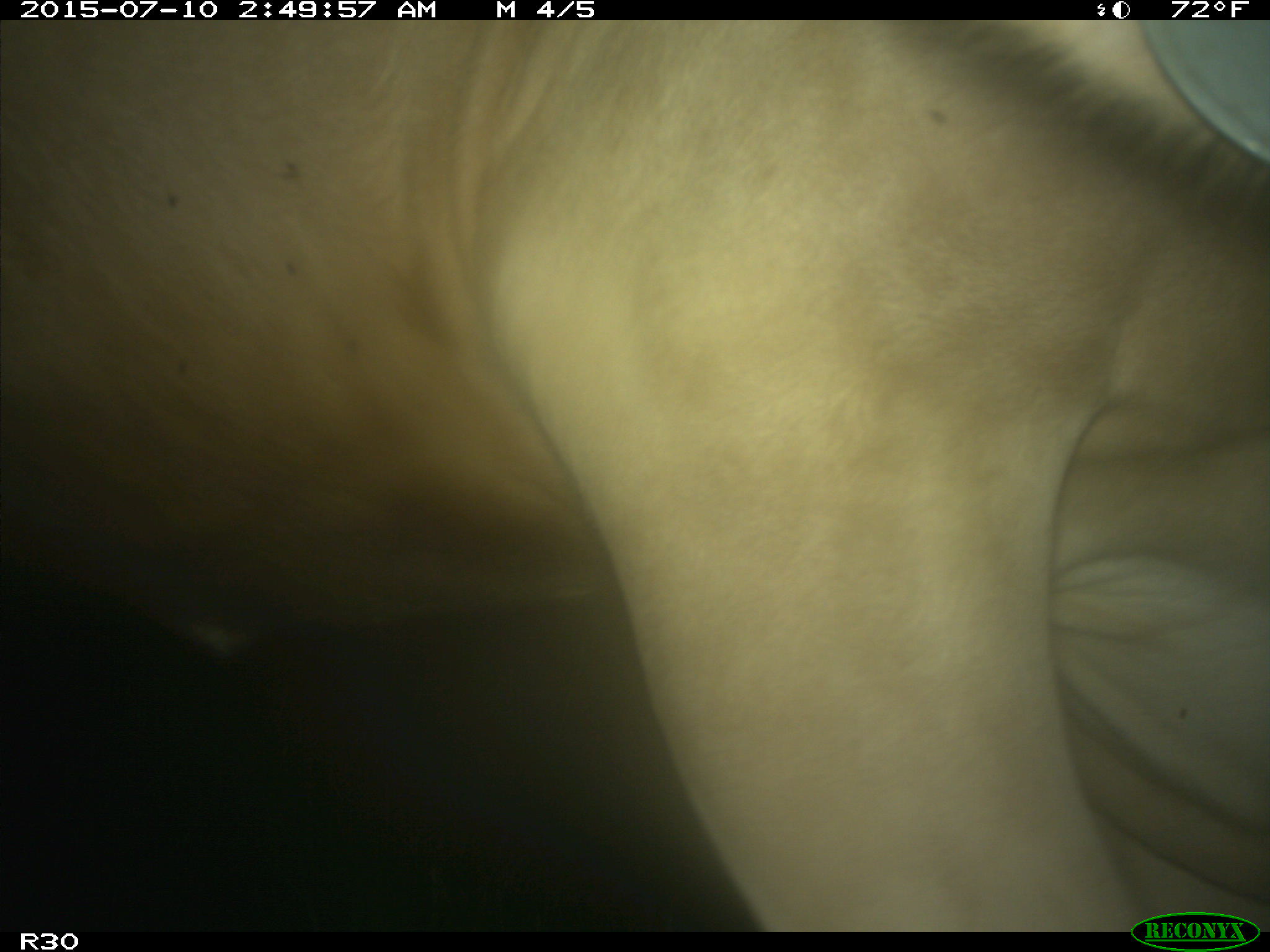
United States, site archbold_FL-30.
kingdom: Animalia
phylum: Chordata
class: Mammalia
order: Artiodactyla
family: Bovidae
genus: Bos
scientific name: Bos taurus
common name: domestic cow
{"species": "Bos taurus (domestic cow)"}